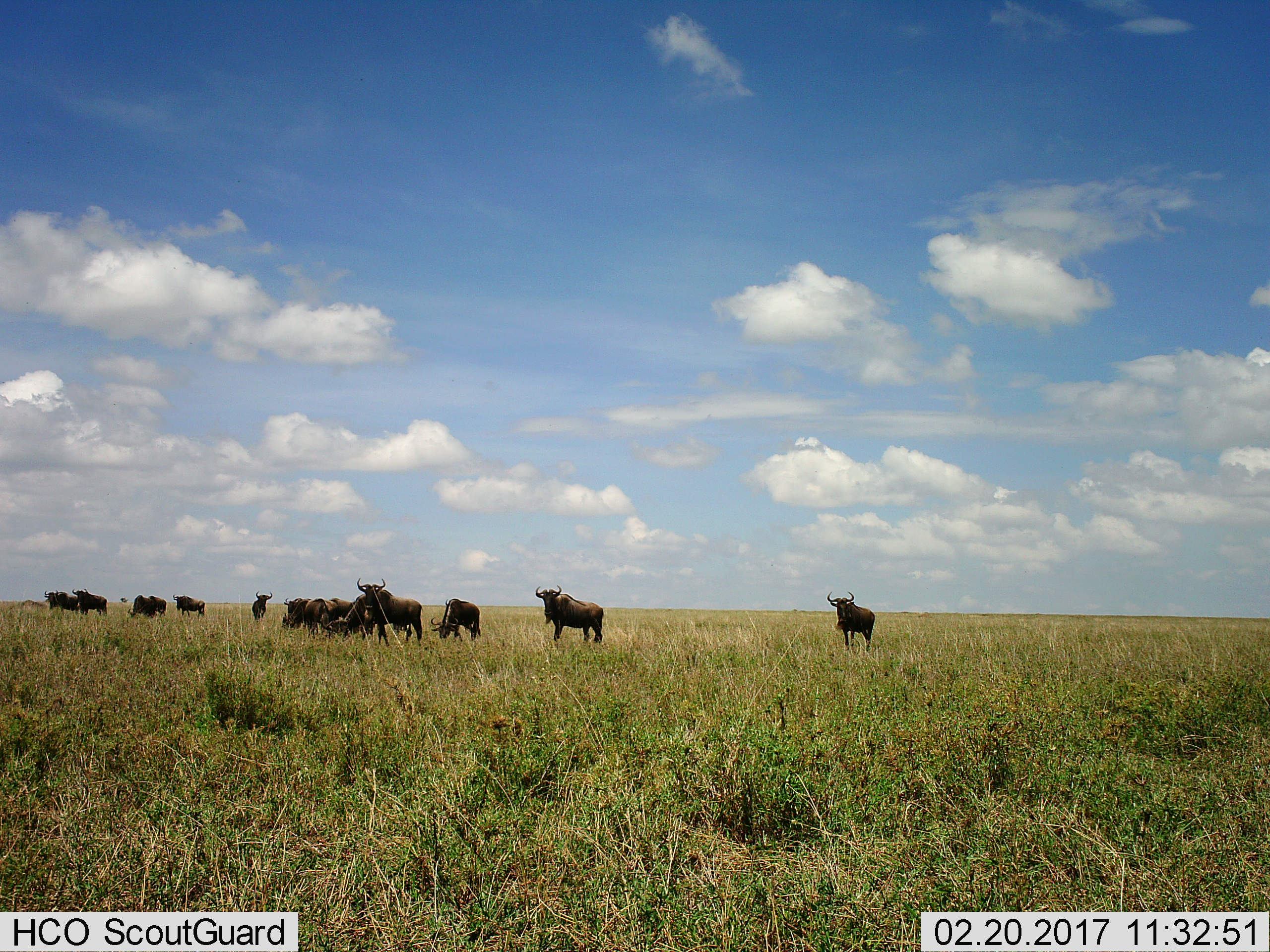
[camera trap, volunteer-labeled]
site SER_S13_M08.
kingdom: Animalia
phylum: Chordata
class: Mammalia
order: Artiodactyla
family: Bovidae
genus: Connochaetes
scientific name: Connochaetes taurinus taurinus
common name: blue wildebeest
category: wildebeestblue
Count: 11-50.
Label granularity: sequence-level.